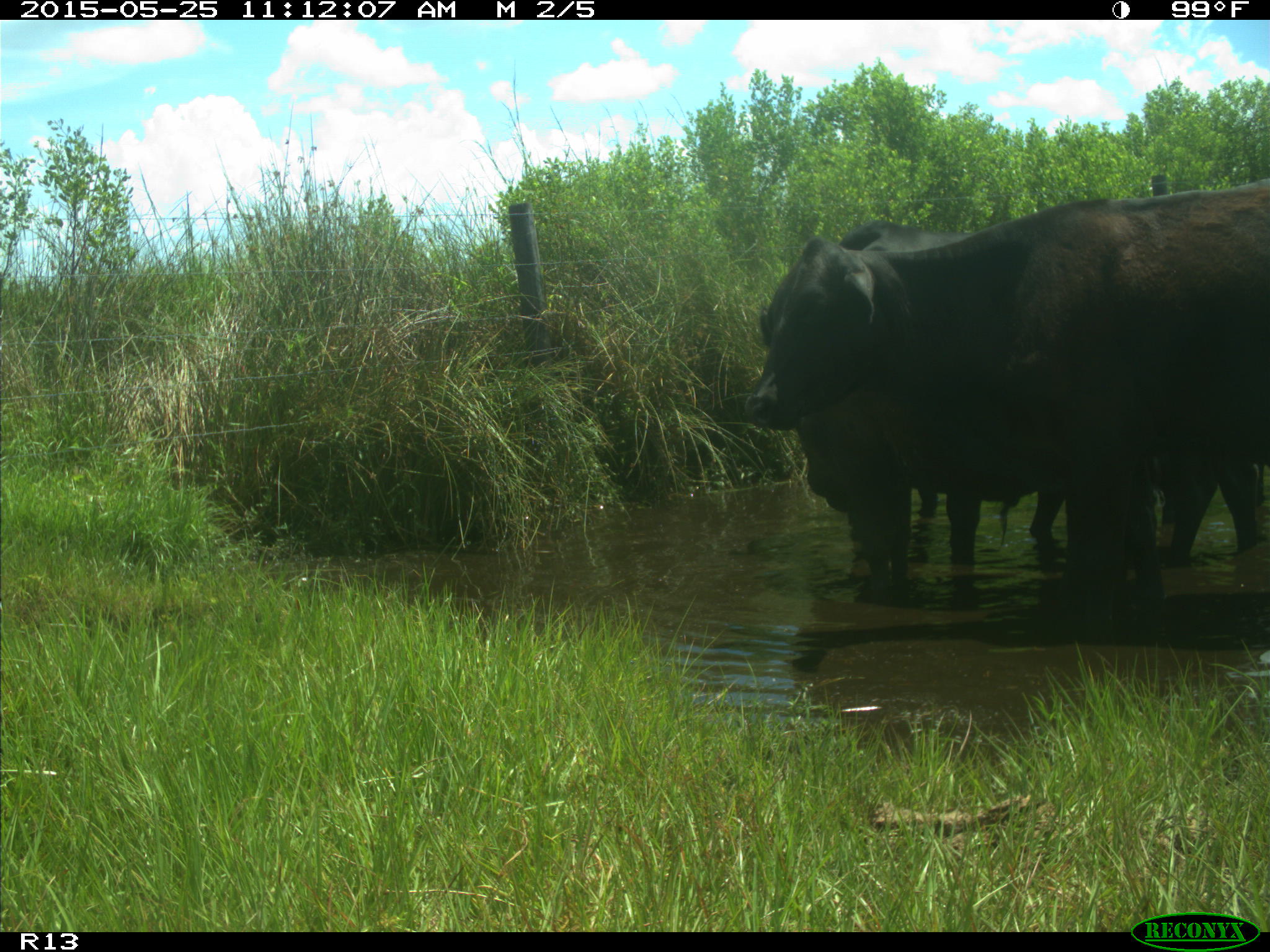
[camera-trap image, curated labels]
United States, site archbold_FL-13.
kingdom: Animalia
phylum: Chordata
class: Mammalia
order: Artiodactyla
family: Bovidae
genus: Bos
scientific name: Bos taurus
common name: domestic cow